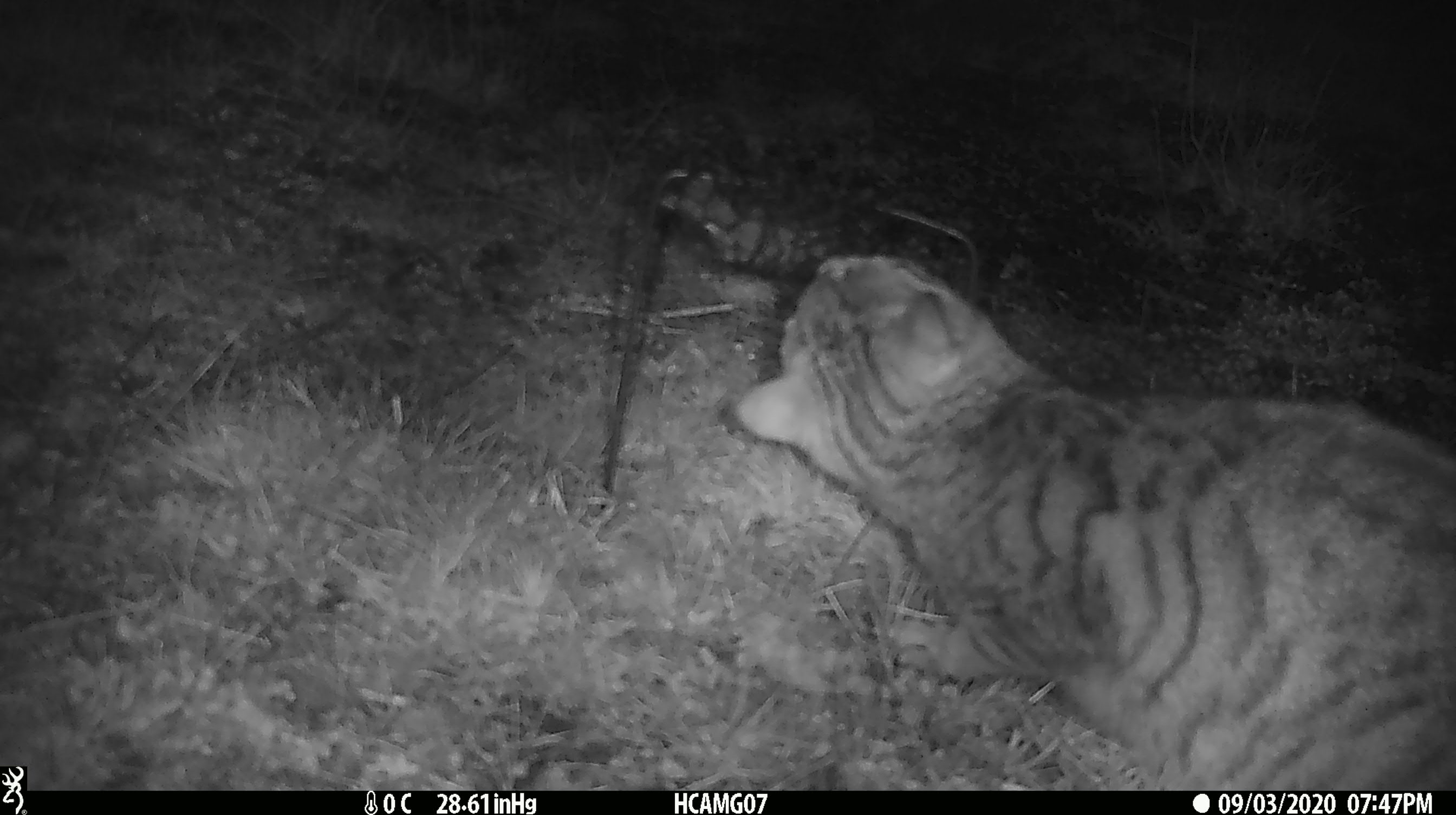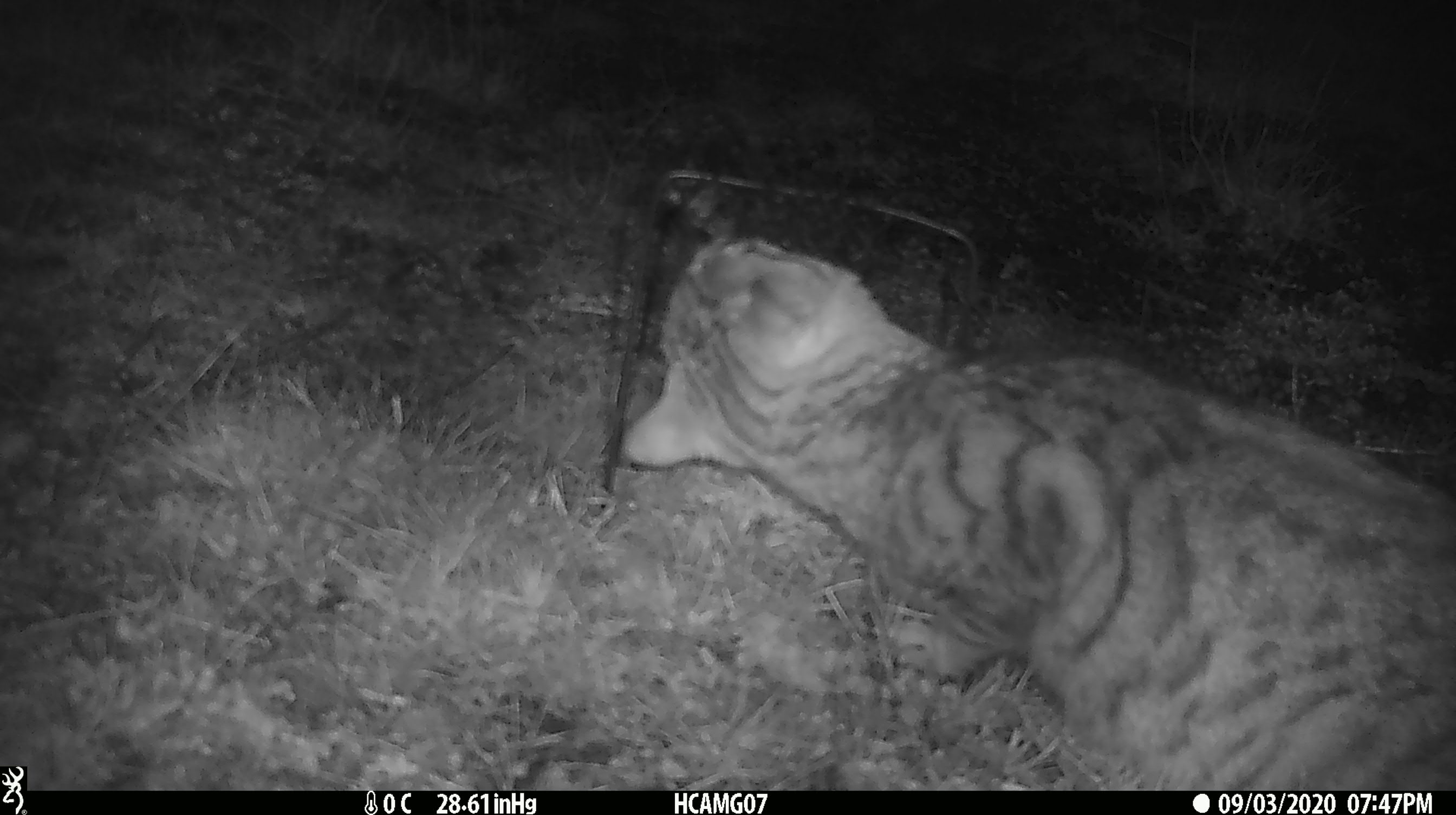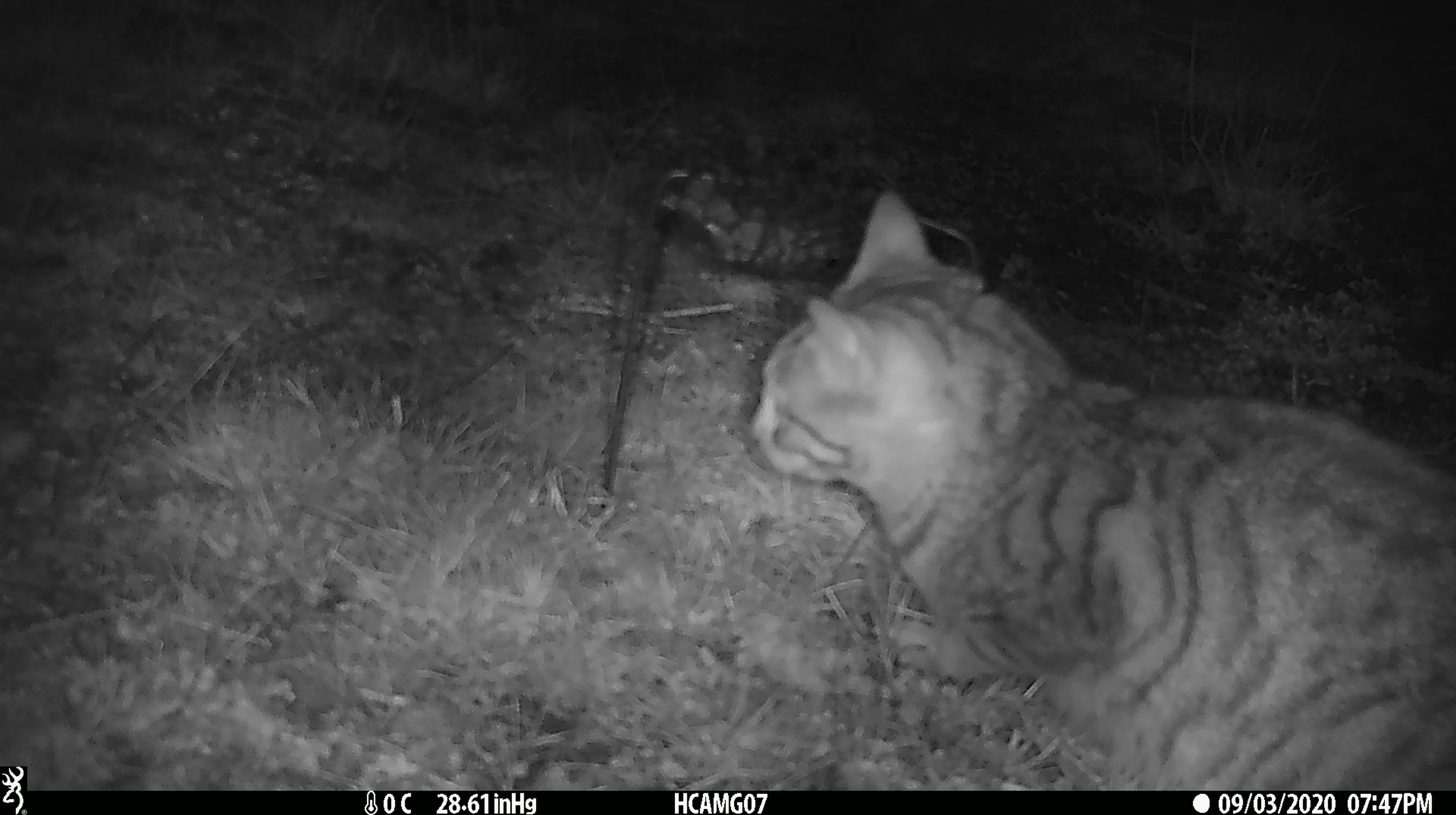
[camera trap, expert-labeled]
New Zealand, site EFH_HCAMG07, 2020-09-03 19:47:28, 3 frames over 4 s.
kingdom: Animalia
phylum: Chordata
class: Mammalia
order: Carnivora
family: Felidae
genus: Felis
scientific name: Felis catus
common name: domestic cat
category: cat